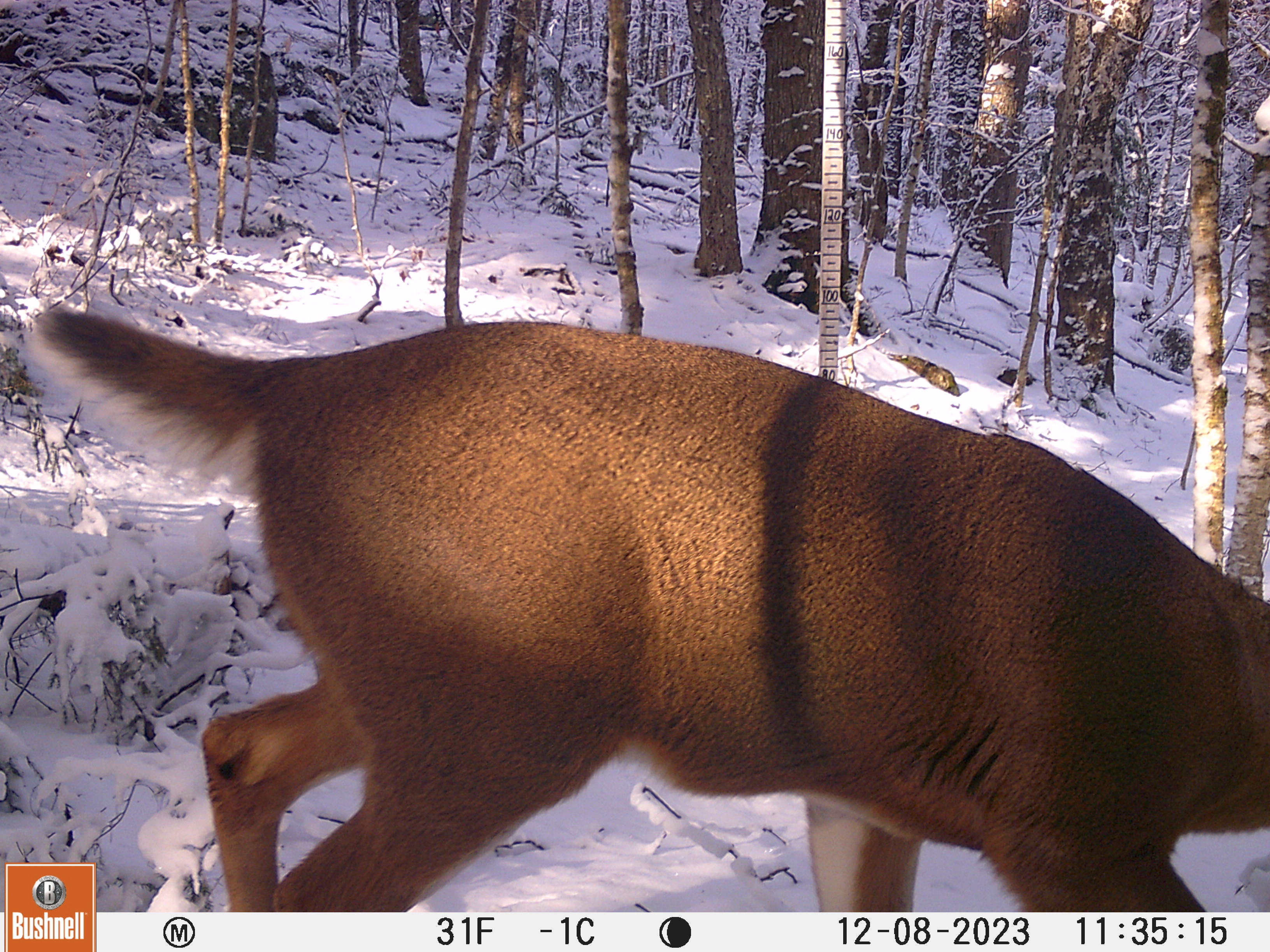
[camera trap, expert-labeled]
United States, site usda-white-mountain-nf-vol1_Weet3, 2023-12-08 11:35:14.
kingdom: Animalia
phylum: Chordata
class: Mammalia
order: Artiodactyla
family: Cervidae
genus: Odocoileus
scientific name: Odocoileus virginianus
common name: white-tailed deer